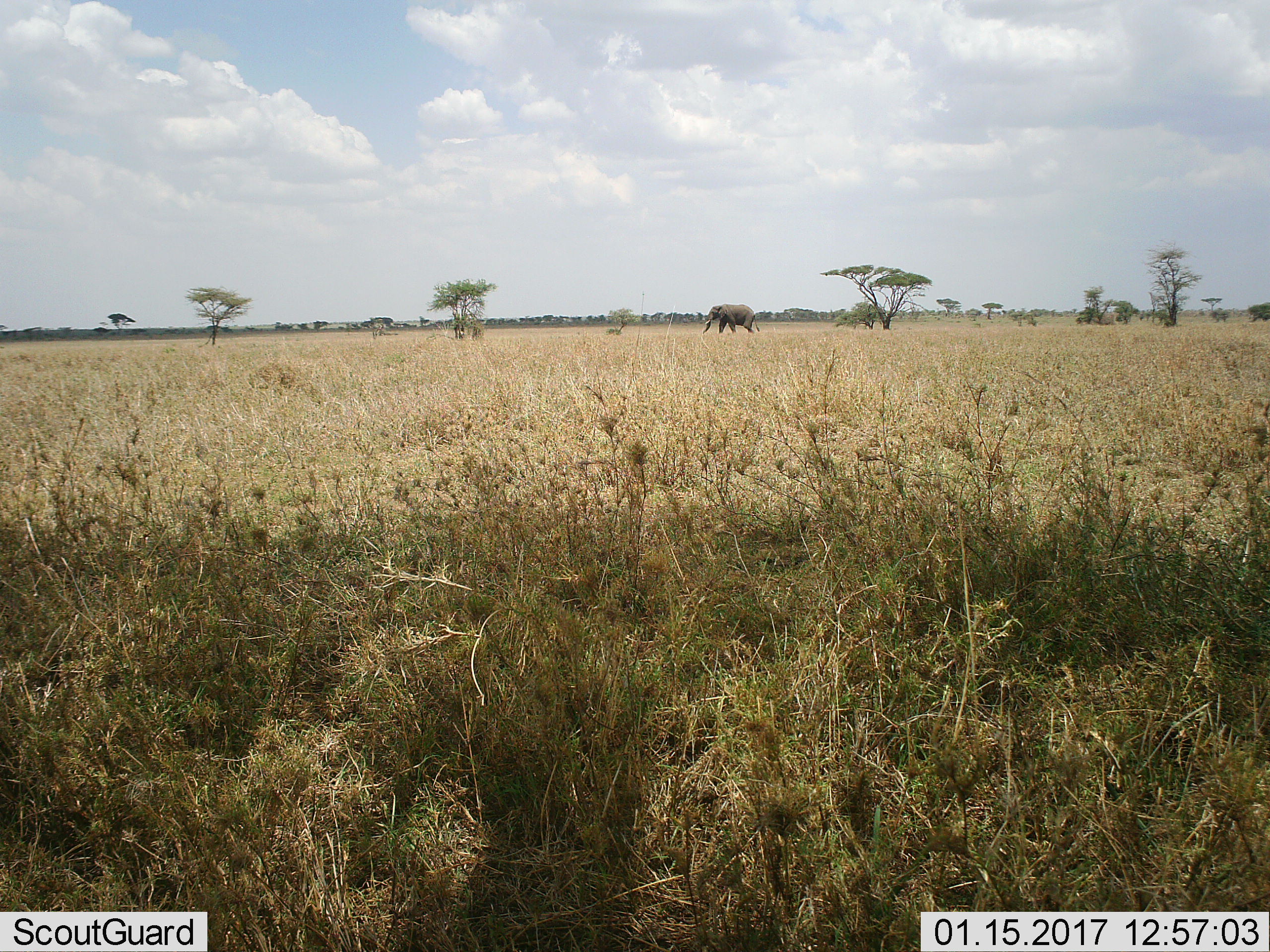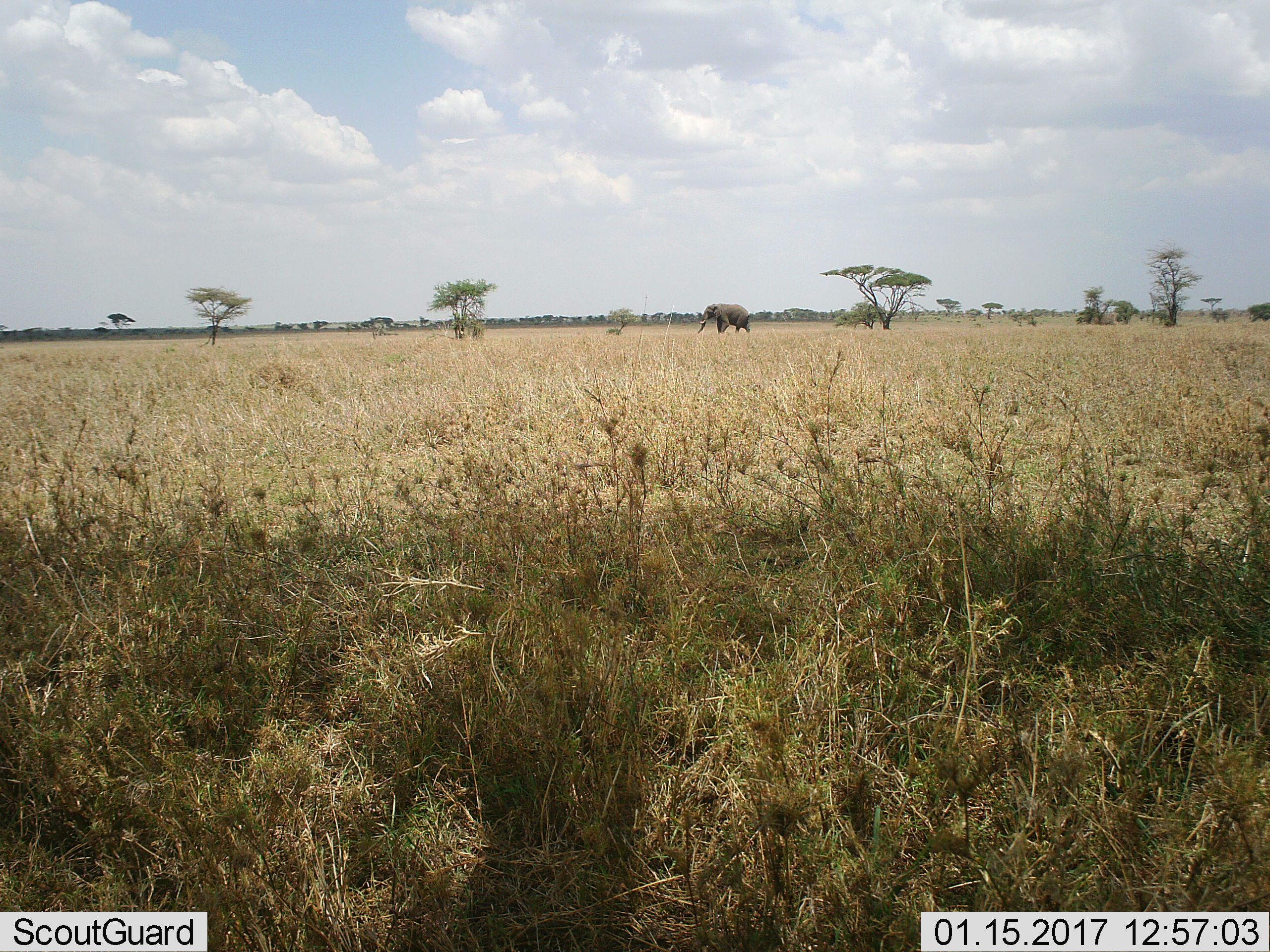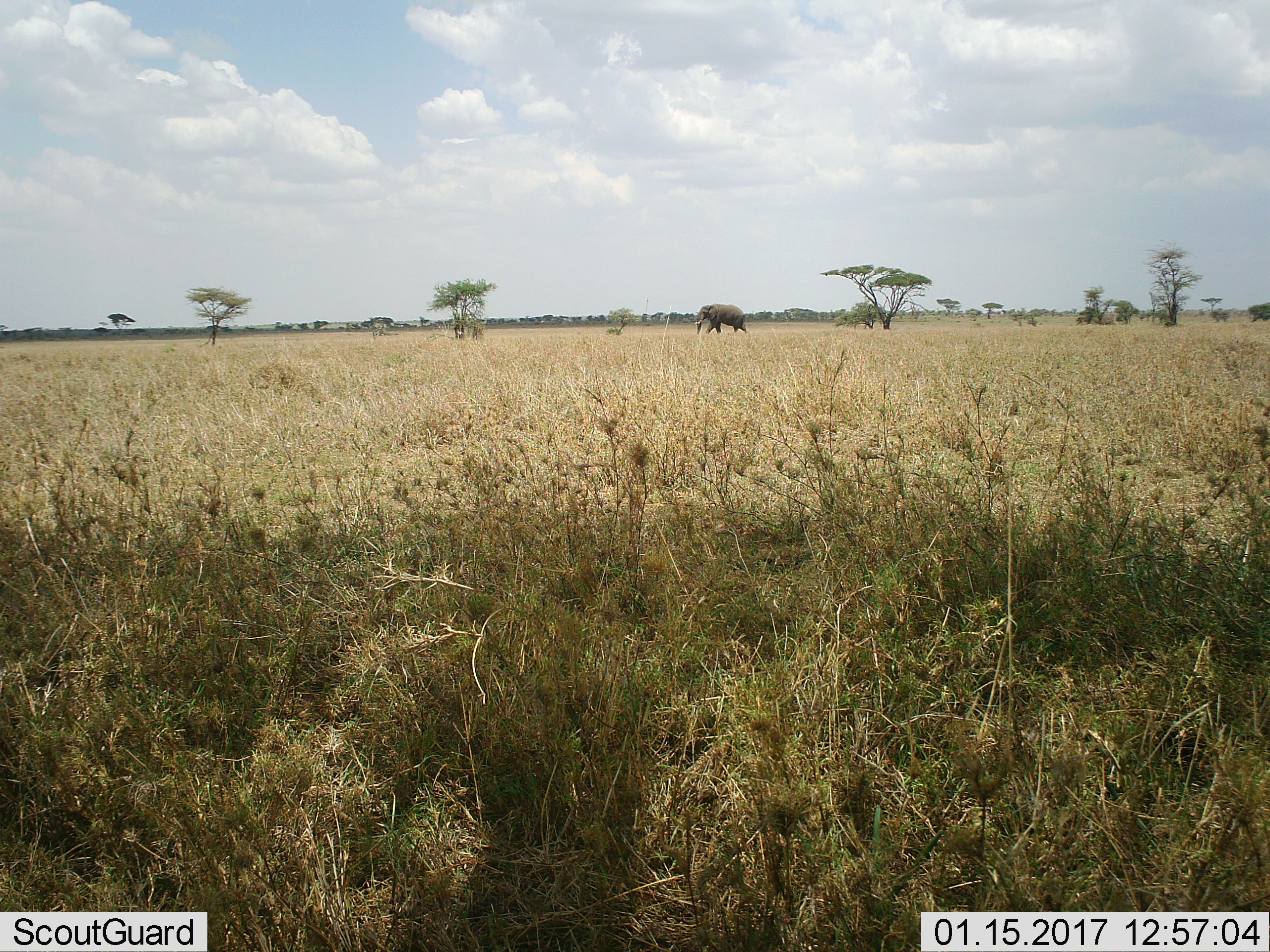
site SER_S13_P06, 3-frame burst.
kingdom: Animalia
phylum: Chordata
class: Mammalia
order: Proboscidea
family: Elephantidae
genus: Loxodonta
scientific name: Loxodonta africana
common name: african bush elephant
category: elephant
Elephant (african bush elephant) (Loxodonta africana), count 1. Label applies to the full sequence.